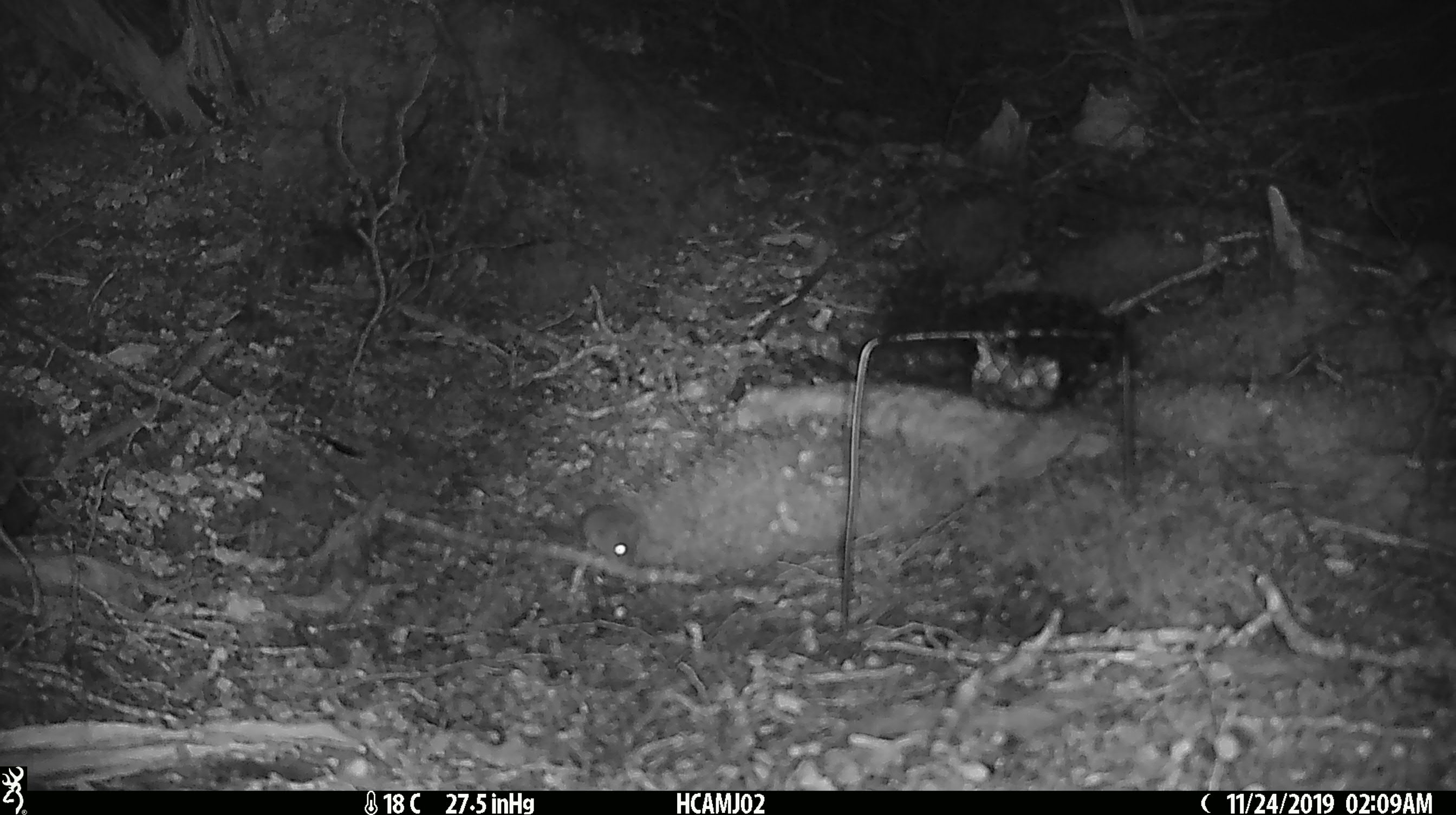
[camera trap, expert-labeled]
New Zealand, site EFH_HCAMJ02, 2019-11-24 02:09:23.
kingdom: Animalia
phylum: Chordata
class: Mammalia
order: Rodentia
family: Muridae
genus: Mus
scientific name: Mus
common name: mouse